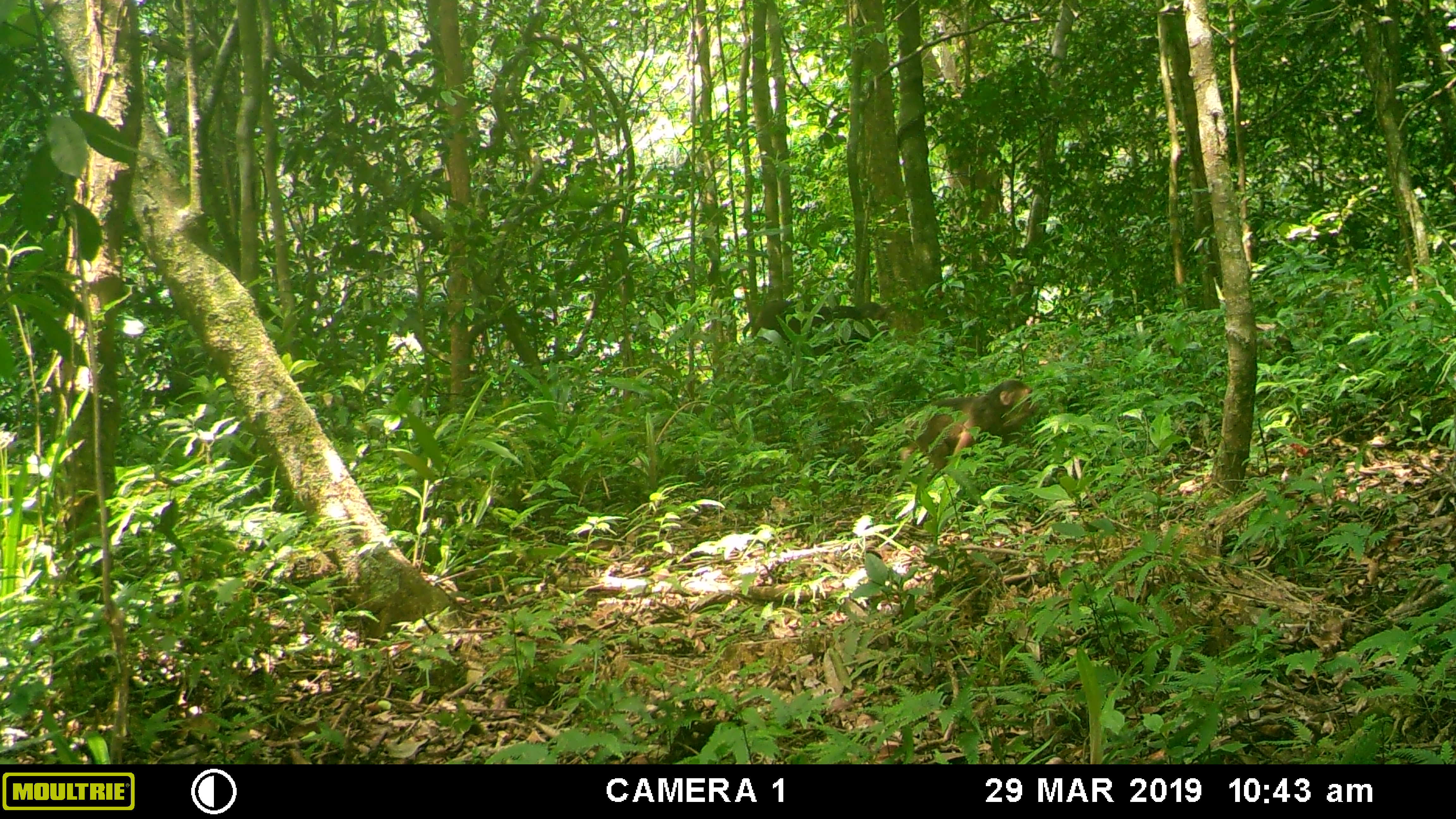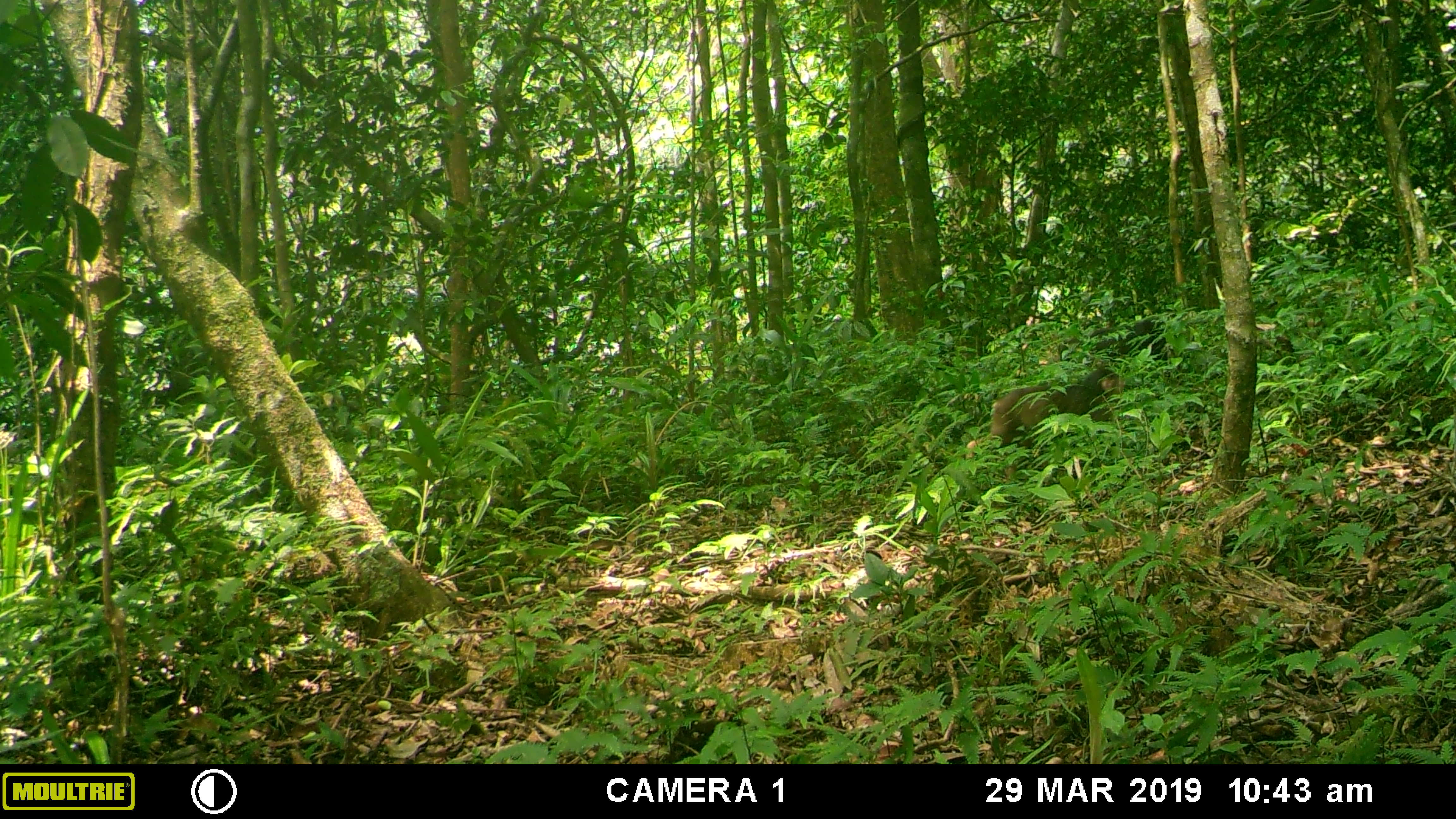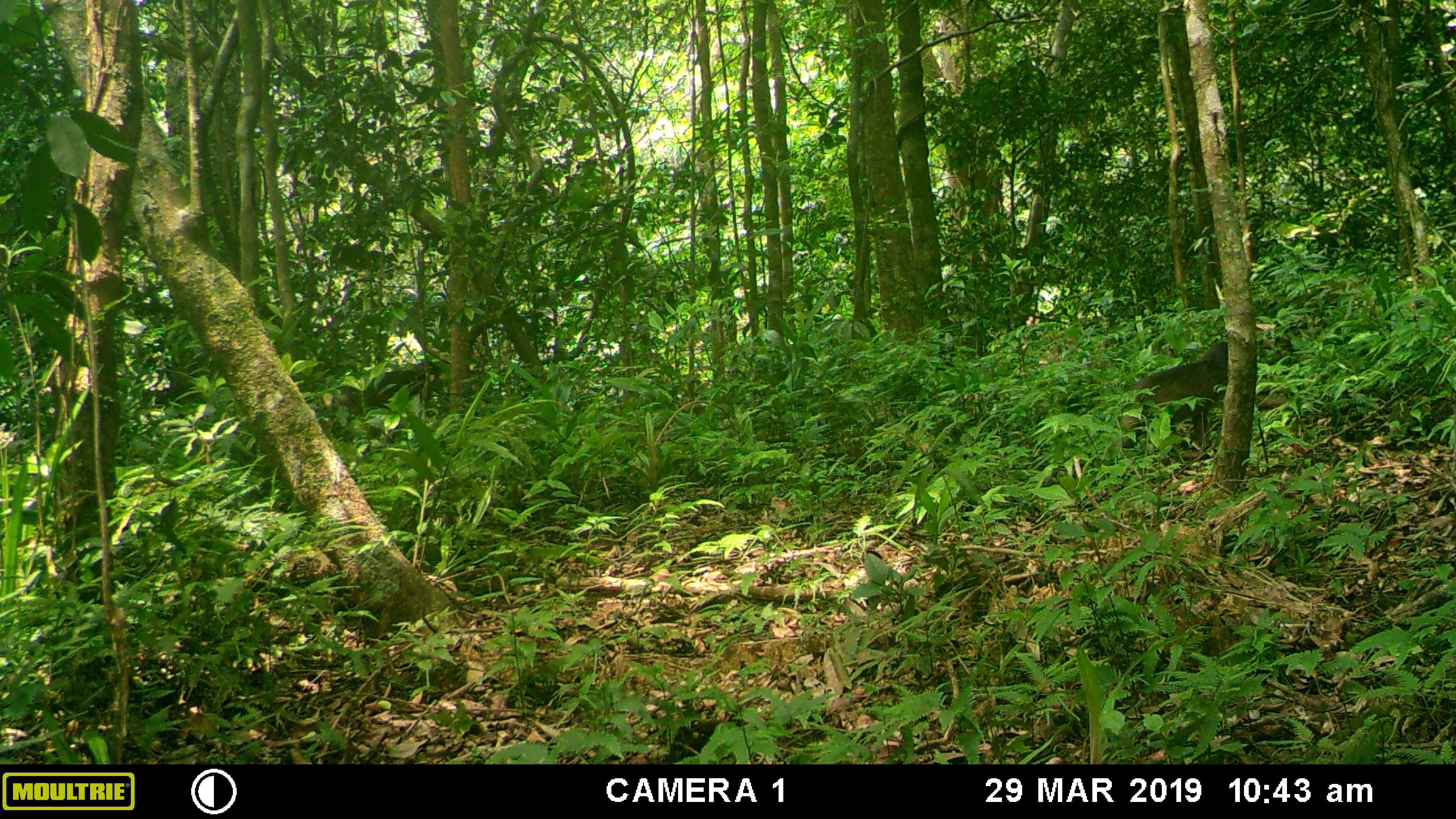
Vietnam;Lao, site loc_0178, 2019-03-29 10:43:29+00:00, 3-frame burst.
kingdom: Animalia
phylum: Chordata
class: Mammalia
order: Primates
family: Cercopithecidae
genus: Macaca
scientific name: Macaca arctoides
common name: stump-tailed macaque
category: stump tailed macaque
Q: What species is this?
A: Stump tailed macaque (stump-tailed macaque) (Macaca arctoides).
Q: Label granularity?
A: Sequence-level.